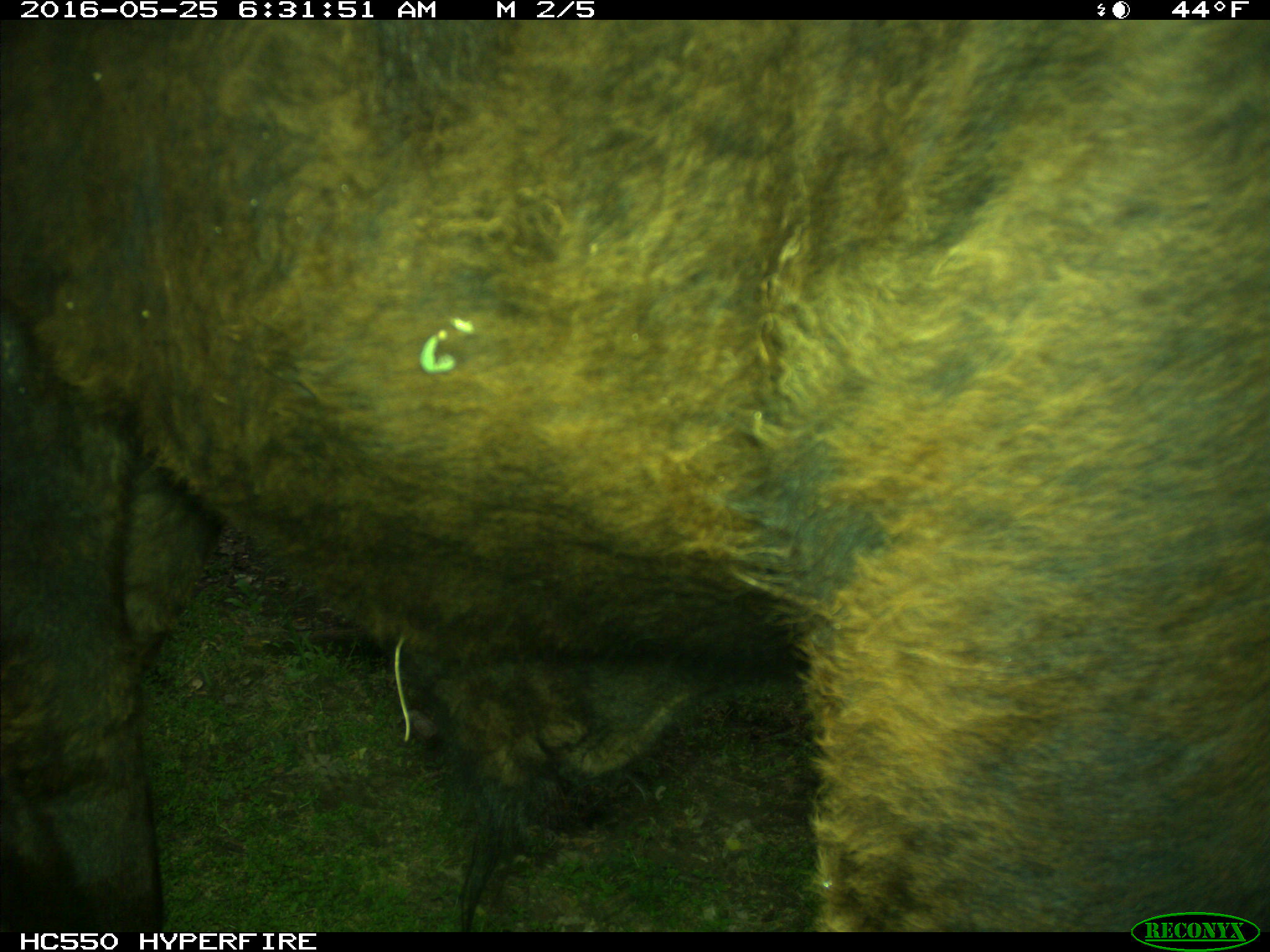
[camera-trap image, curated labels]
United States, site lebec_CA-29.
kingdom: Animalia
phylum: Chordata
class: Mammalia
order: Artiodactyla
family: Bovidae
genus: Bos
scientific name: Bos taurus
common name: domestic cow